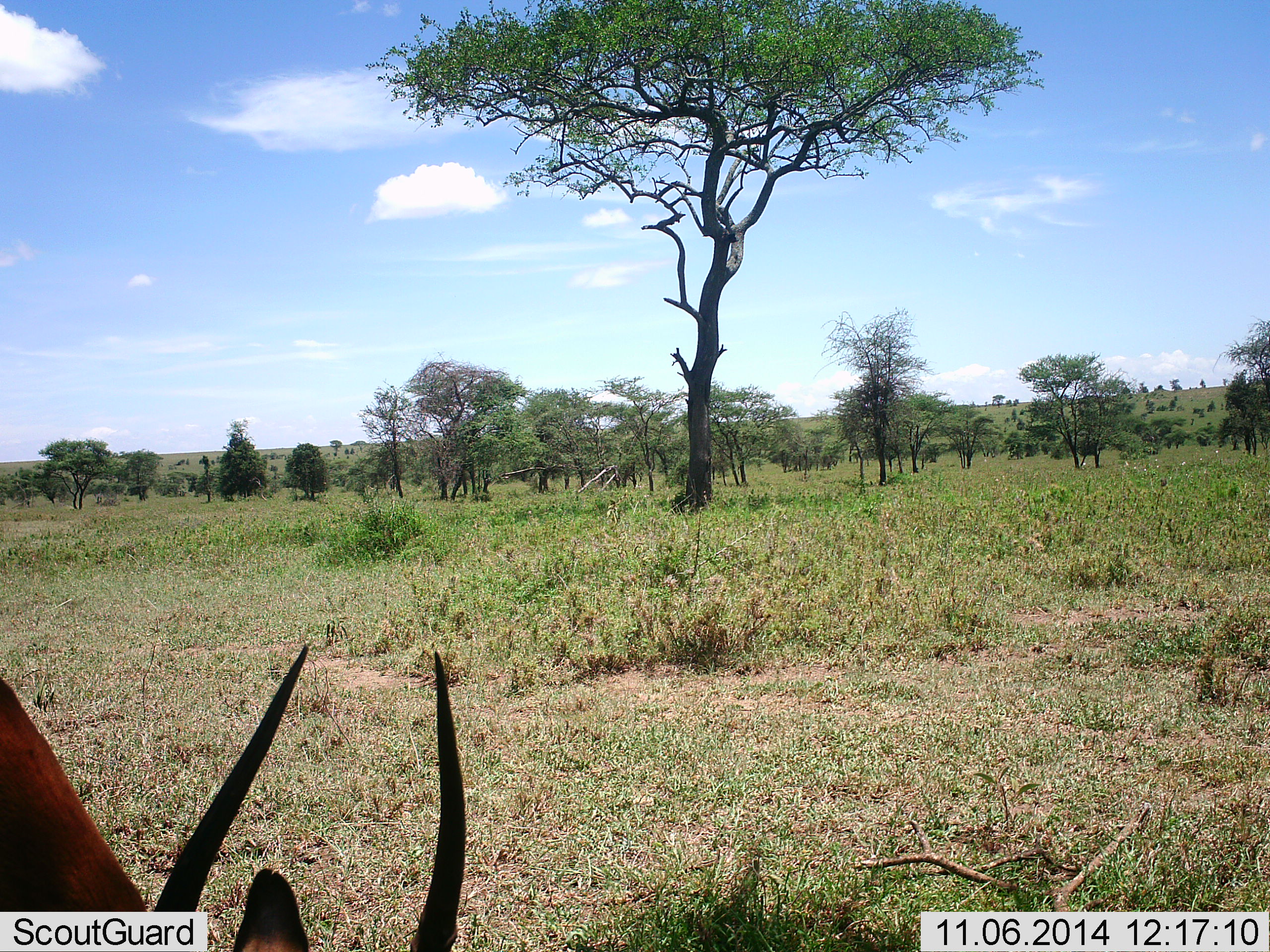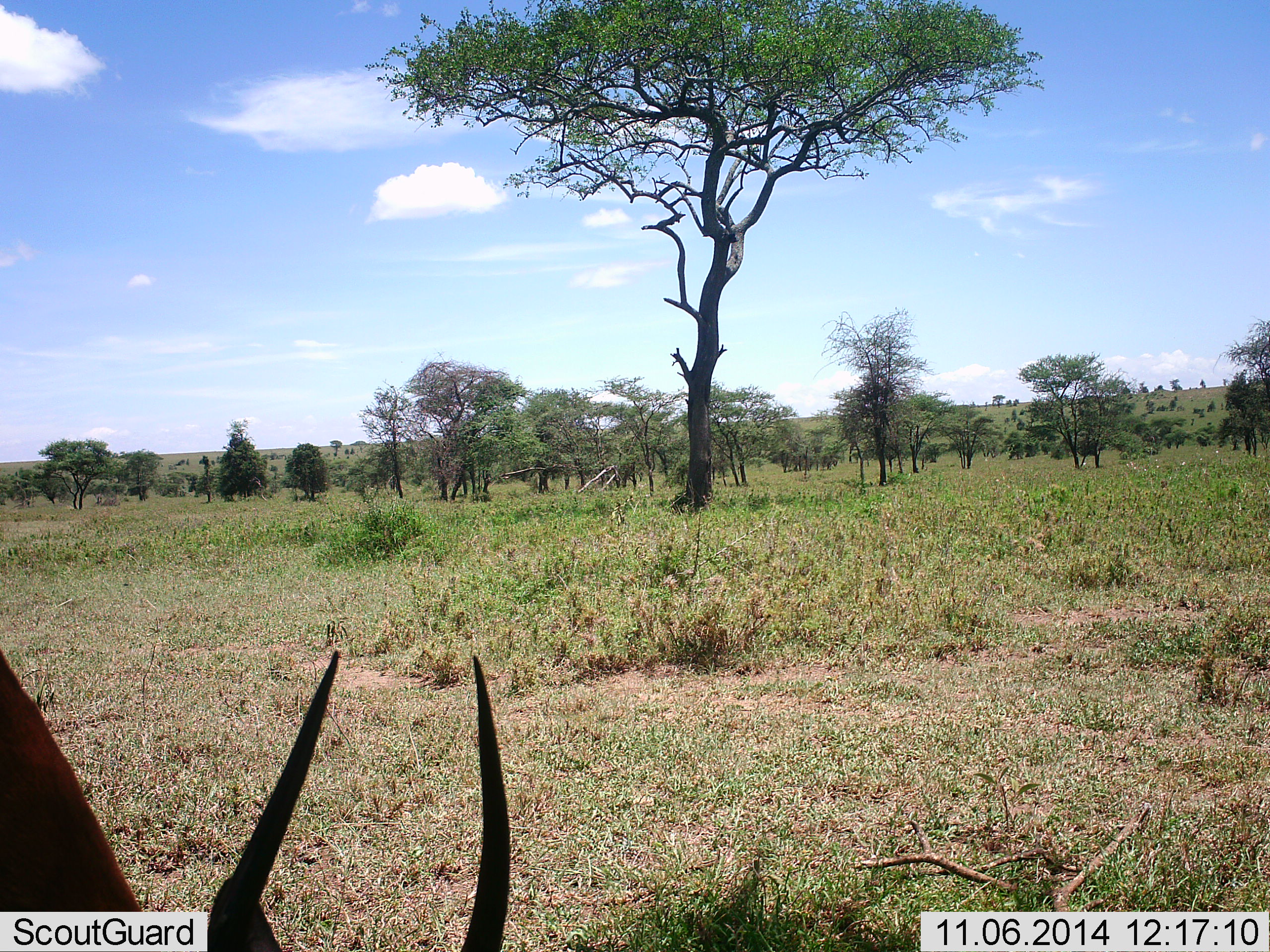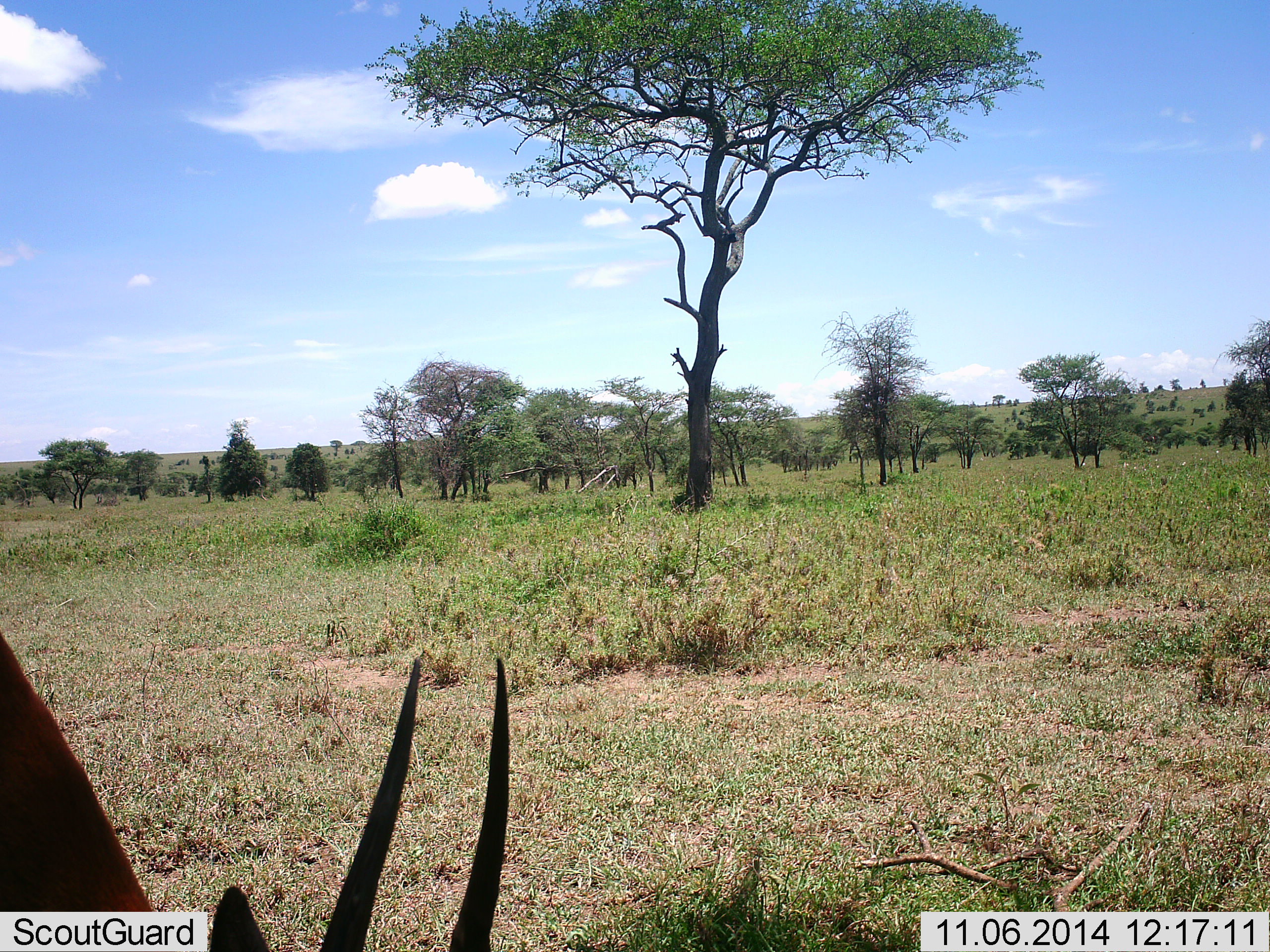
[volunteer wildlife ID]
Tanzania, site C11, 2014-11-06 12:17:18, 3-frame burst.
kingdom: Animalia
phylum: Chordata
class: Mammalia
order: Artiodactyla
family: Bovidae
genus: Nanger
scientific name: Nanger granti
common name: grant's gazelle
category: gazellegrants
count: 1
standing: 17%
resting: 0%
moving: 17%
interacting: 17%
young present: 0%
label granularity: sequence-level